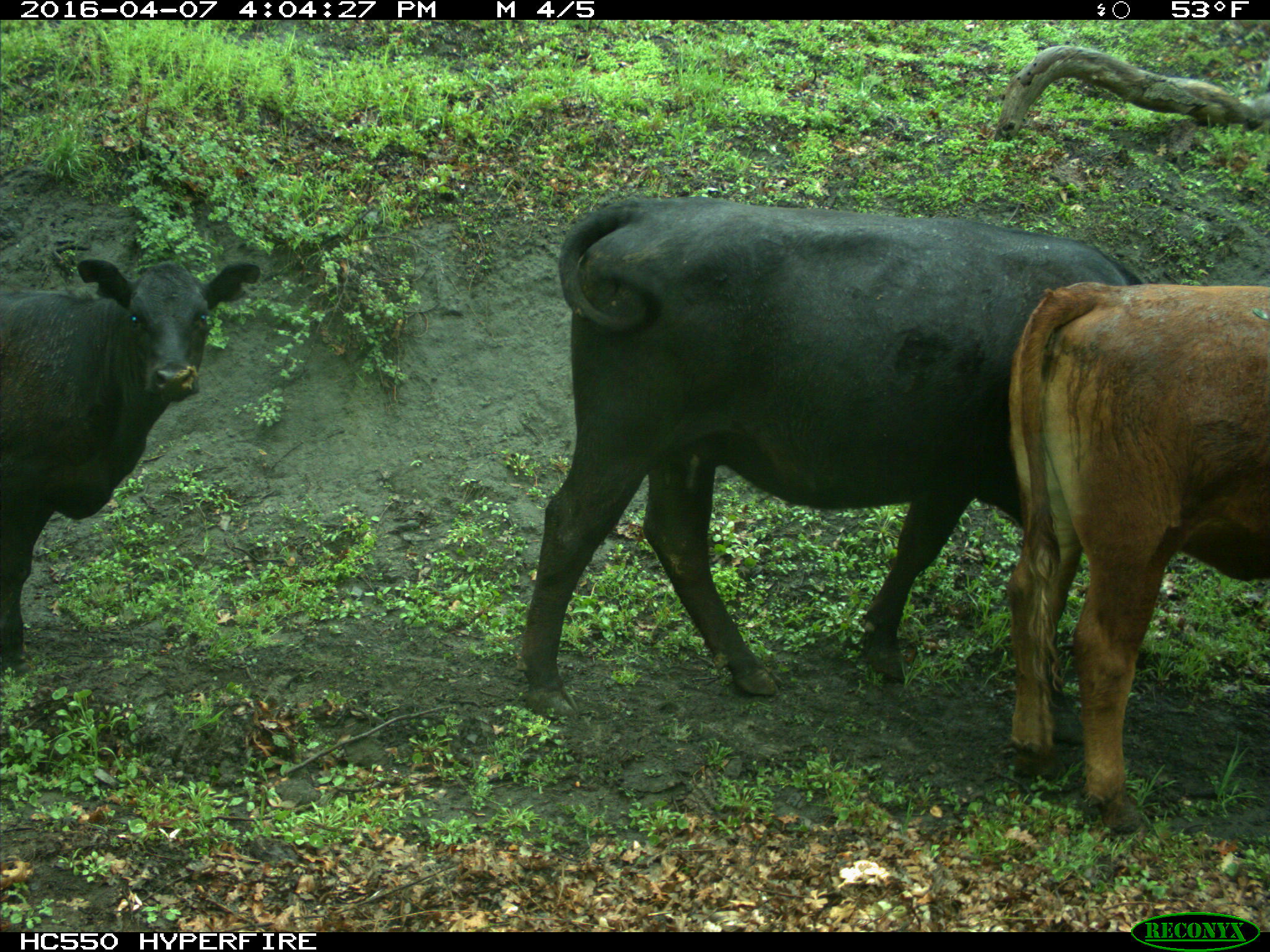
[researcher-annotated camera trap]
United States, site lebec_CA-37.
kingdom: Animalia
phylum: Chordata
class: Mammalia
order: Artiodactyla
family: Bovidae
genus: Bos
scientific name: Bos taurus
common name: domestic cow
Bos taurus (domestic cow).